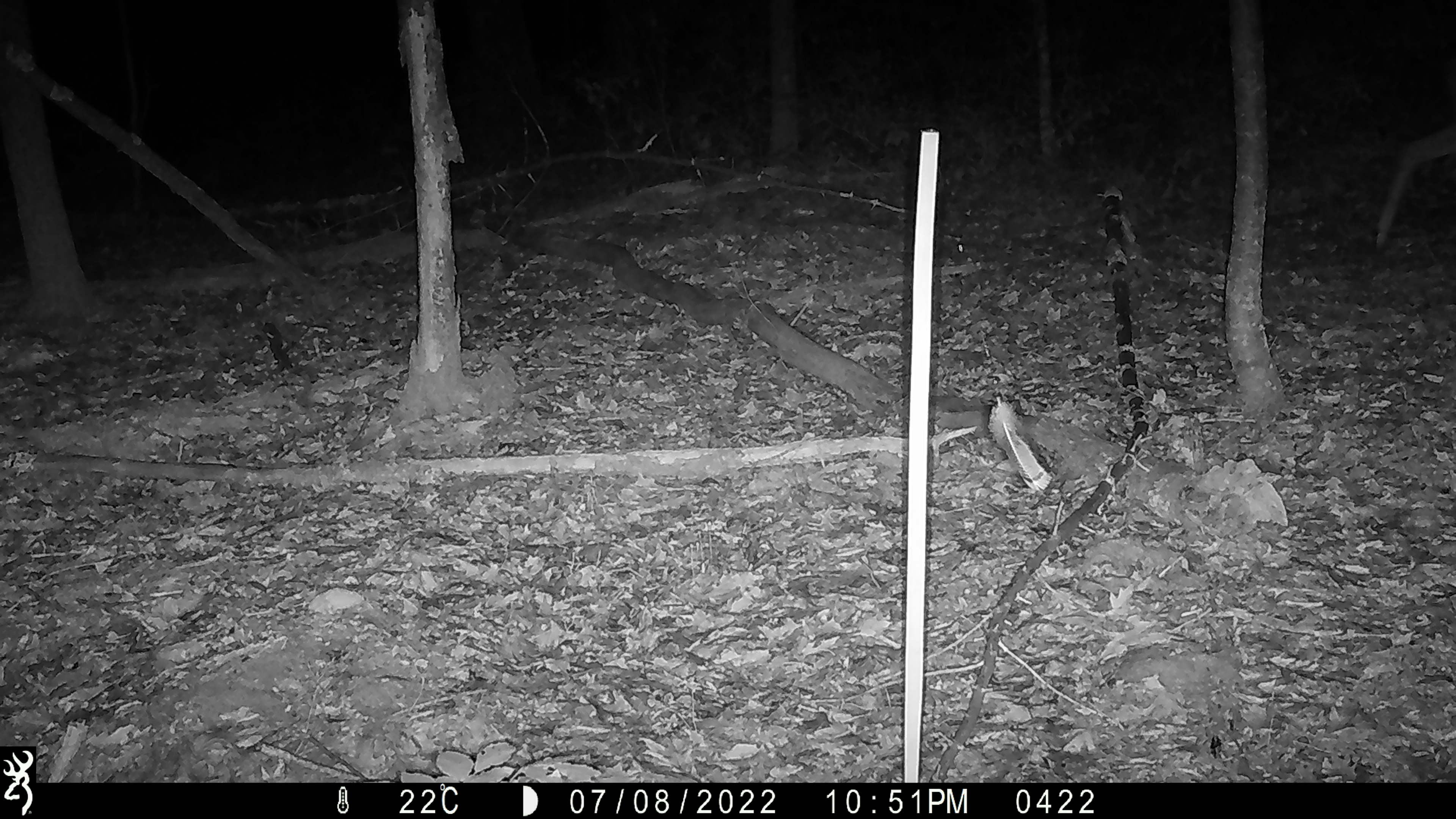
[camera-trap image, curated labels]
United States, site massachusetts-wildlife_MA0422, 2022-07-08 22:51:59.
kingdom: Animalia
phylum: Chordata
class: Mammalia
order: Artiodactyla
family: Cervidae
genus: Odocoileus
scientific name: Odocoileus virginianus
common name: white-tailed deer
White-tailed deer (Odocoileus virginianus).